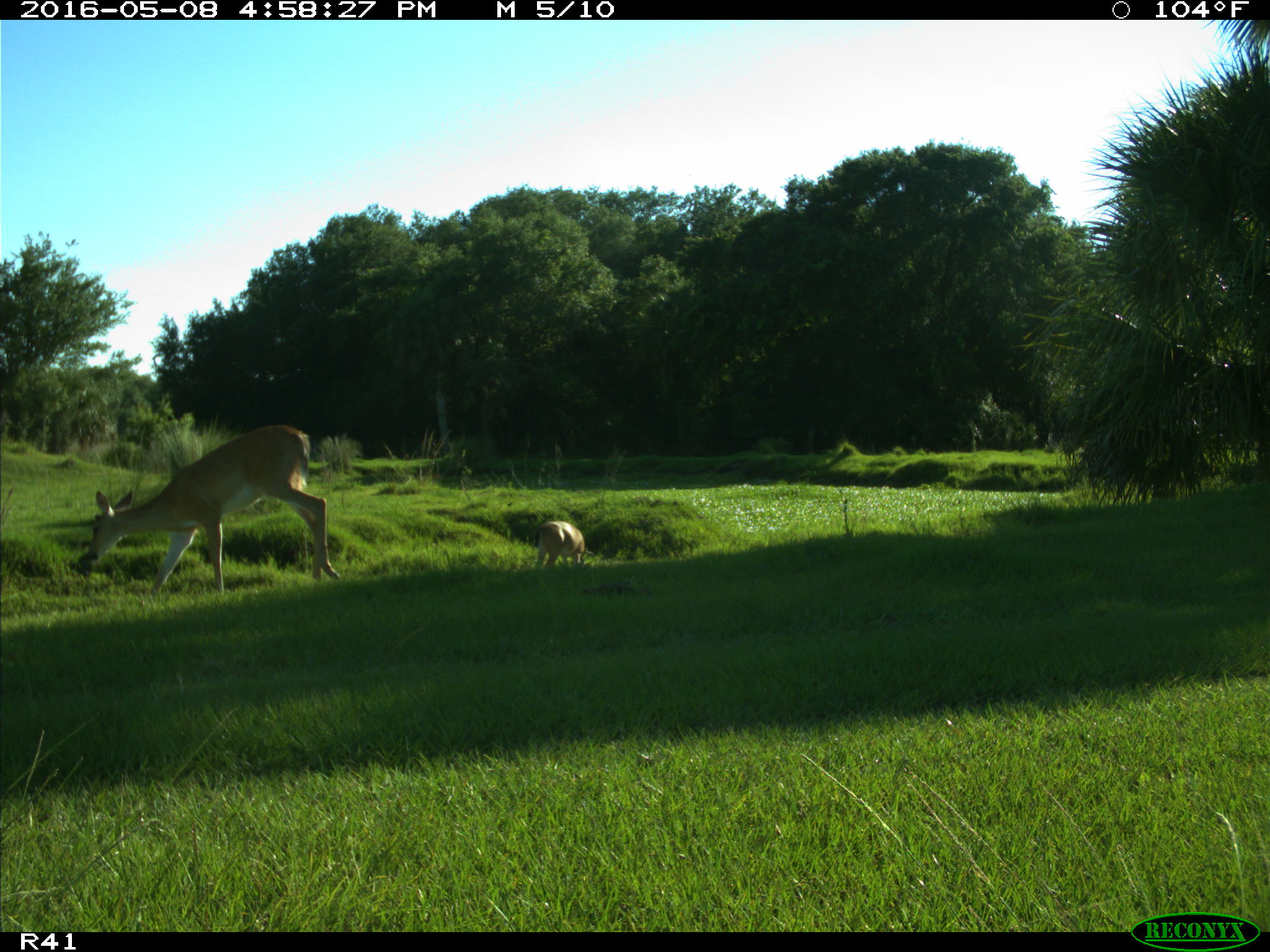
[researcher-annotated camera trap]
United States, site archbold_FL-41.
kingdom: Animalia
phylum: Chordata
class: Mammalia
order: Artiodactyla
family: Cervidae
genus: Odocoileus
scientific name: Odocoileus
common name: deer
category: unidentified deer